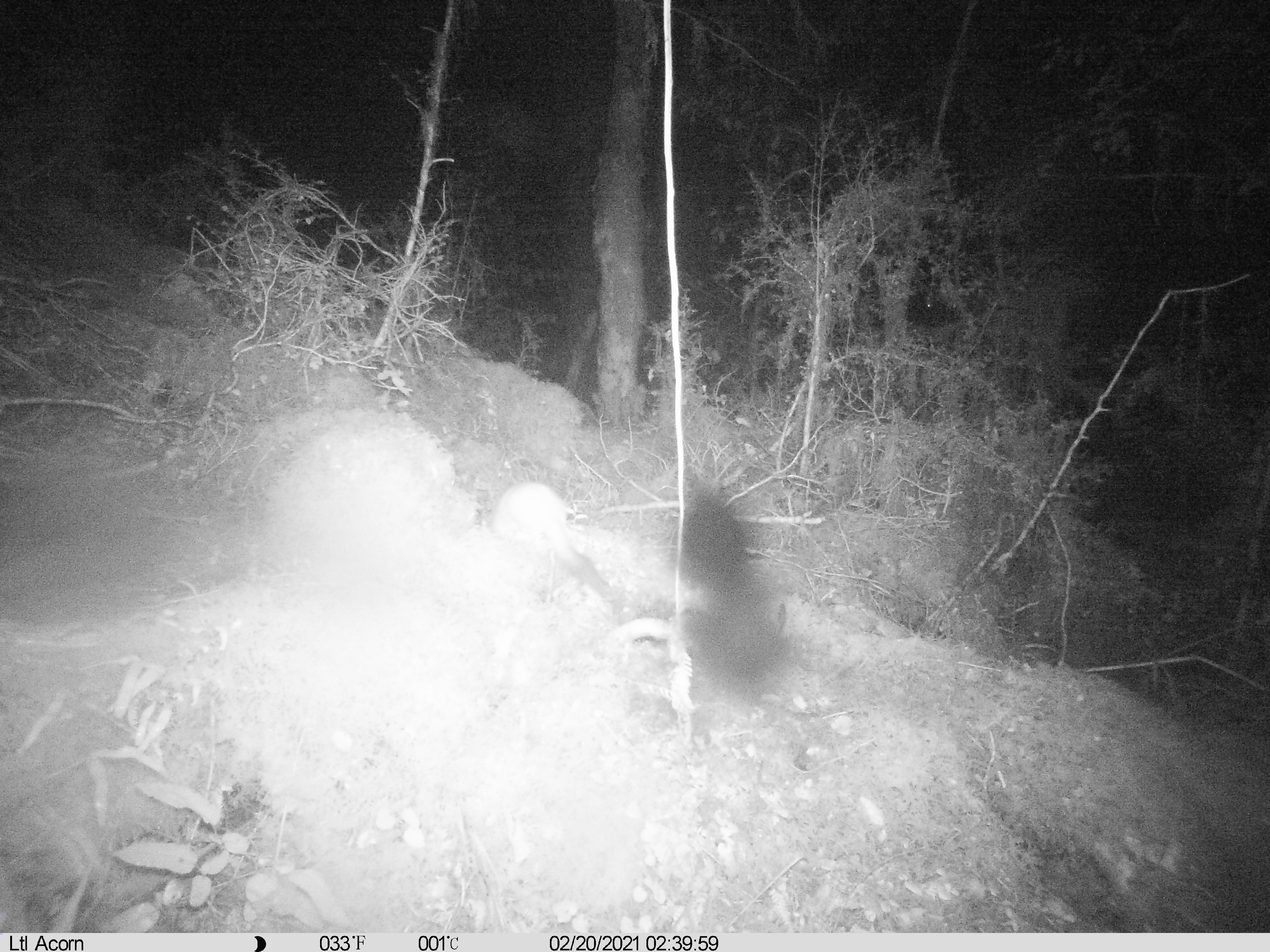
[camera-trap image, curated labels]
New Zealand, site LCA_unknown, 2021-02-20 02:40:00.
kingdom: Animalia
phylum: Chordata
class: Mammalia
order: Carnivora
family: Mustelidae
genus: Mustela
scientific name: Mustela erminea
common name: stoat